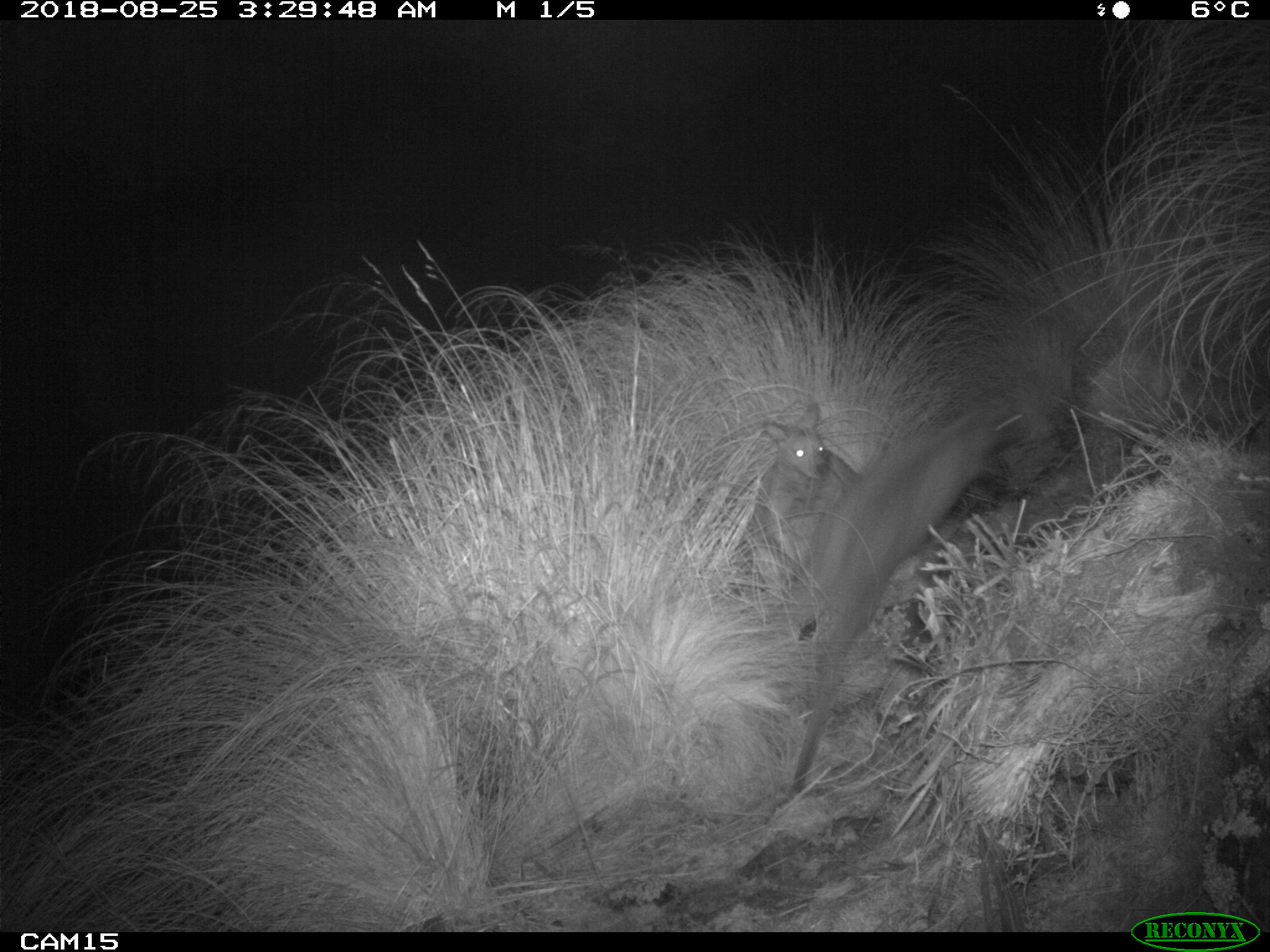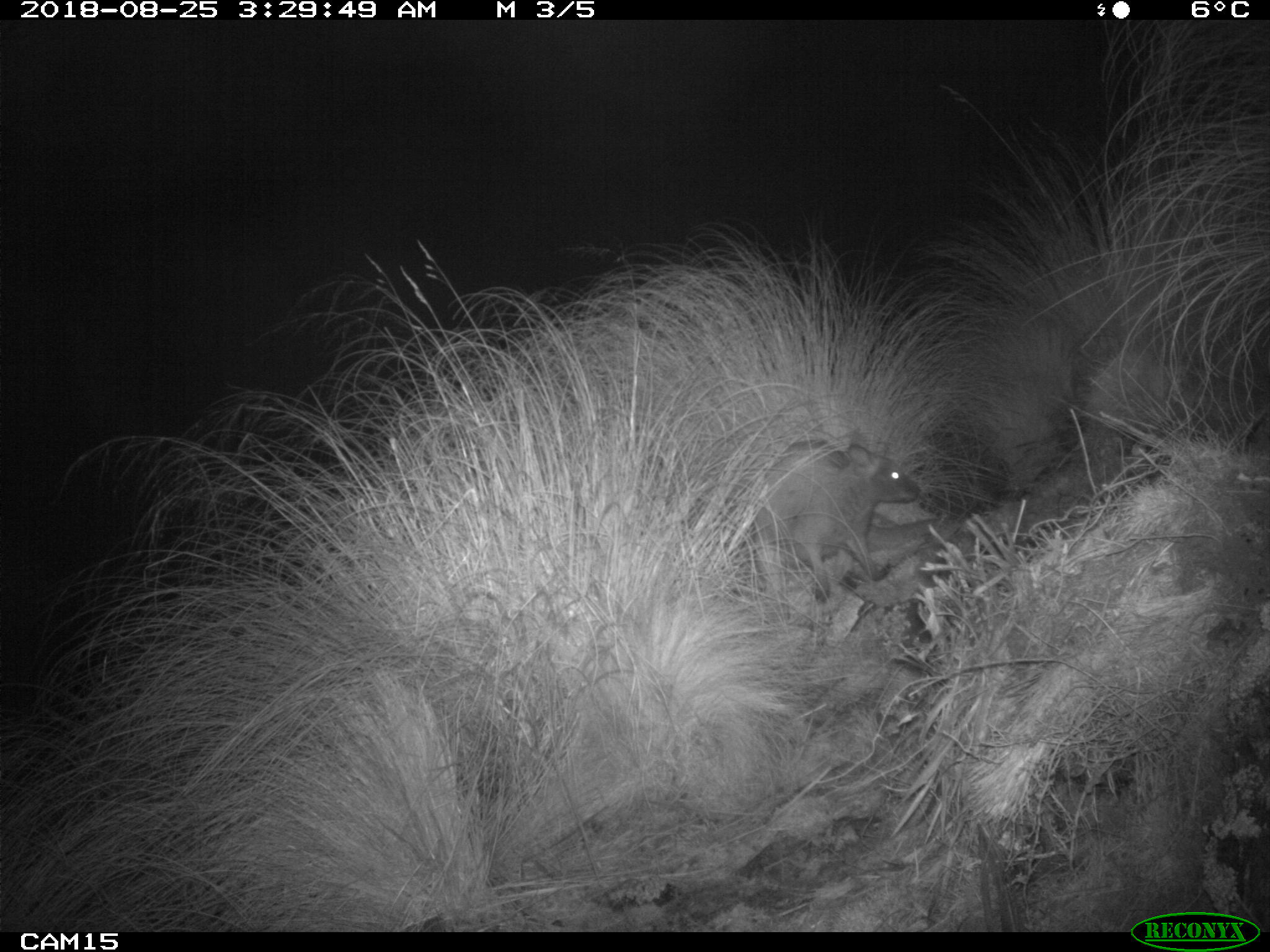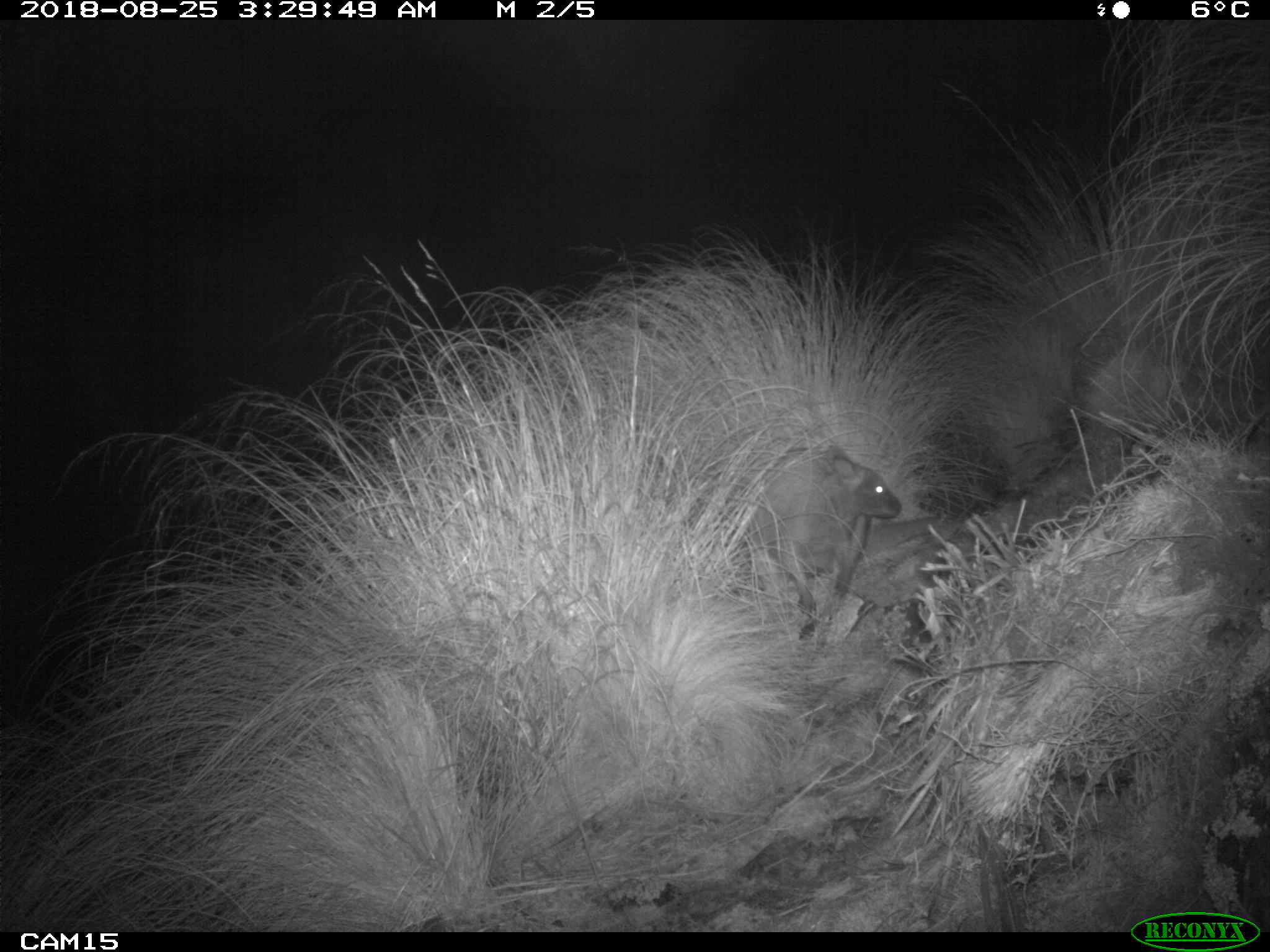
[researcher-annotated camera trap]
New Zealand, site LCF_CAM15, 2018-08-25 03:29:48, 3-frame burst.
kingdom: Animalia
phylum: Chordata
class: Mammalia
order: Diprotodontia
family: Macropodidae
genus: Notamacropus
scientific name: Notamacropus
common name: wallaby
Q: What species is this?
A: Wallaby (Notamacropus).